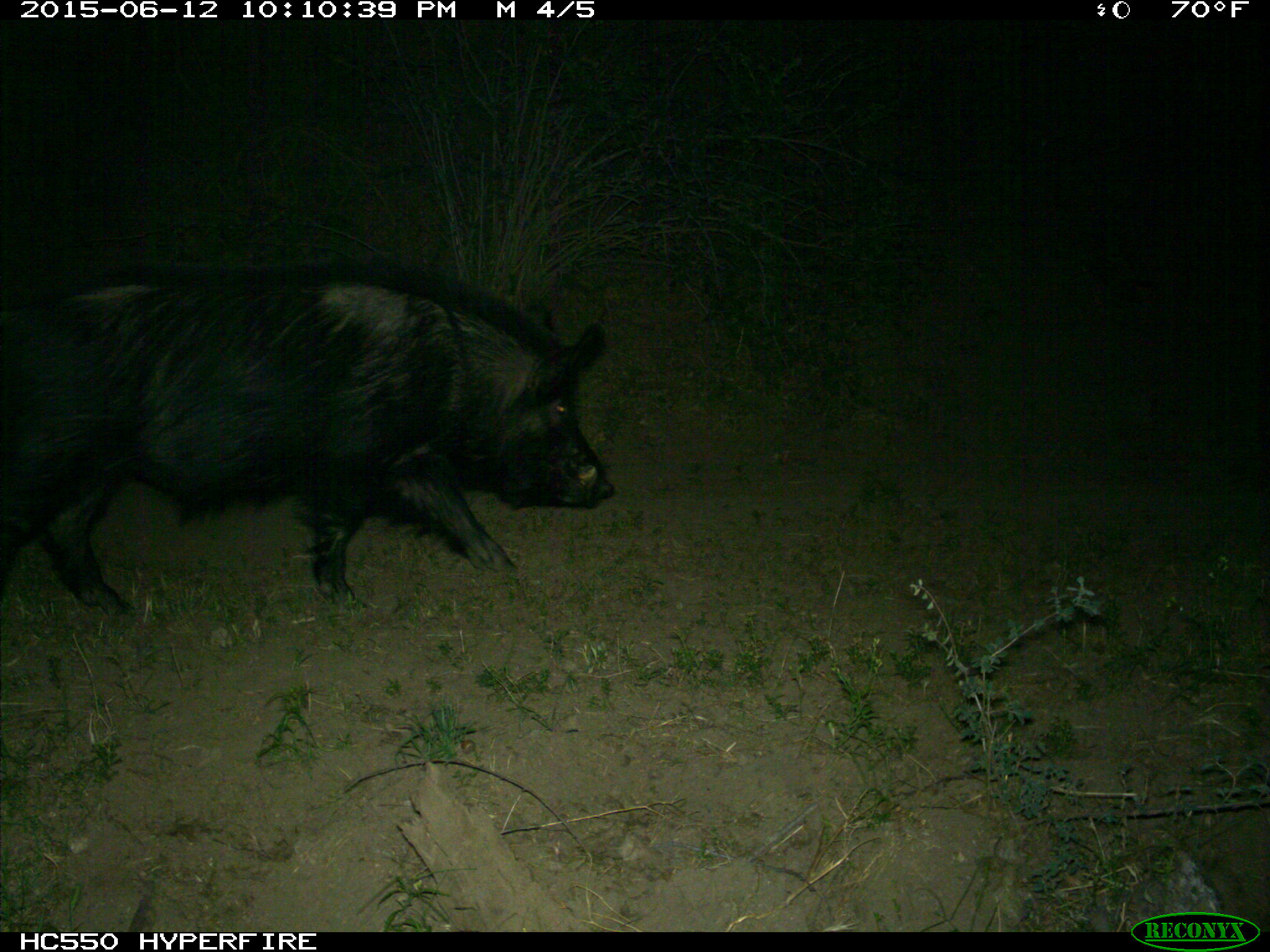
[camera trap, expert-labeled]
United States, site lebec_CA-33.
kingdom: Animalia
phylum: Chordata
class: Mammalia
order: Artiodactyla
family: Suidae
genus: Sus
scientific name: Sus scrofa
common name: wild boar